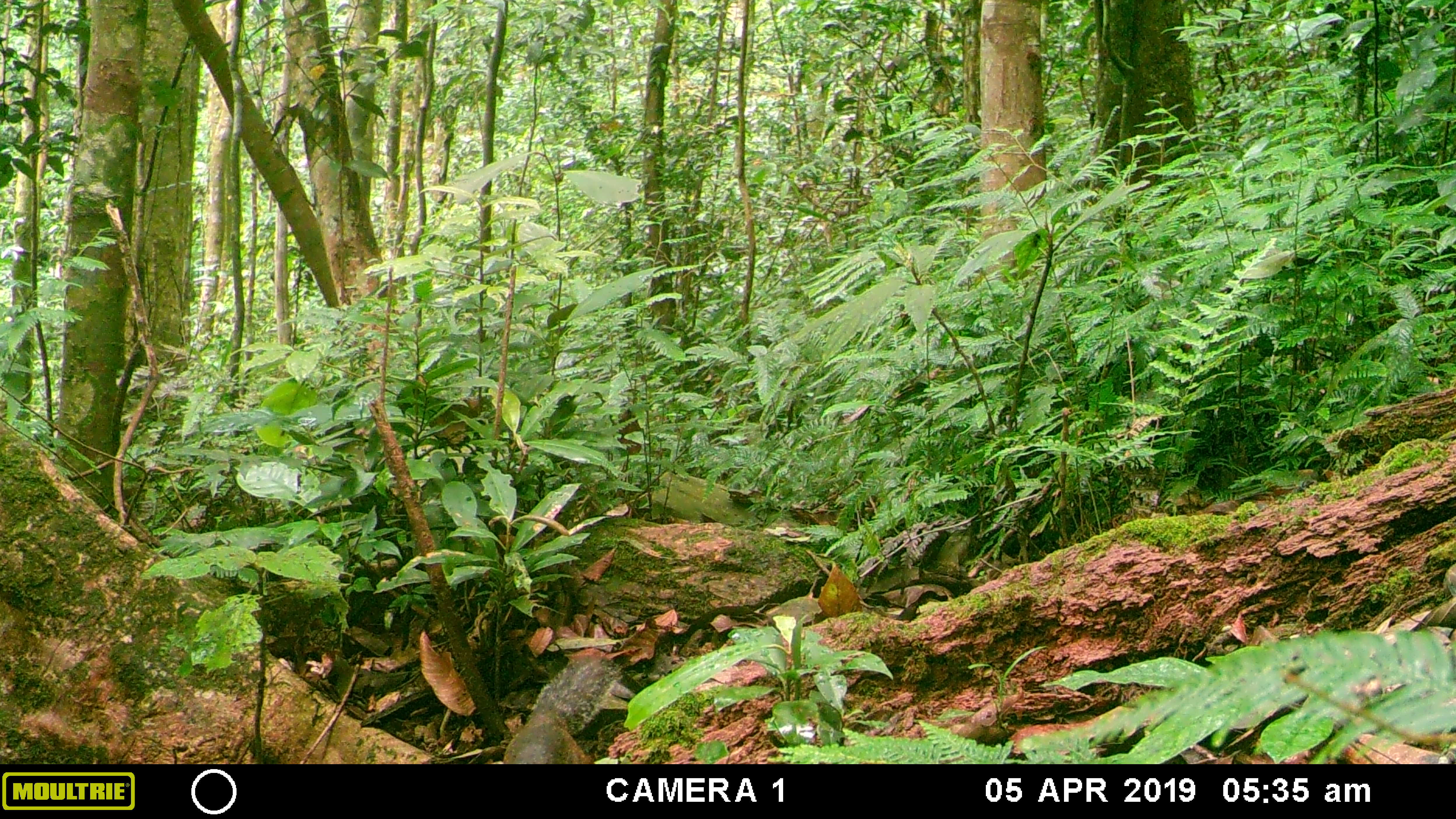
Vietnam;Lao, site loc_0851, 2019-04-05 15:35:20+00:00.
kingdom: Animalia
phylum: Chordata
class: Mammalia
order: Rodentia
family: Sciuridae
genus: Dremomys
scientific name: Dremomys rufigenis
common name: red-cheeked squirrel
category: red cheeked squirrel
Red cheeked squirrel (red-cheeked squirrel) (Dremomys rufigenis). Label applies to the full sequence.